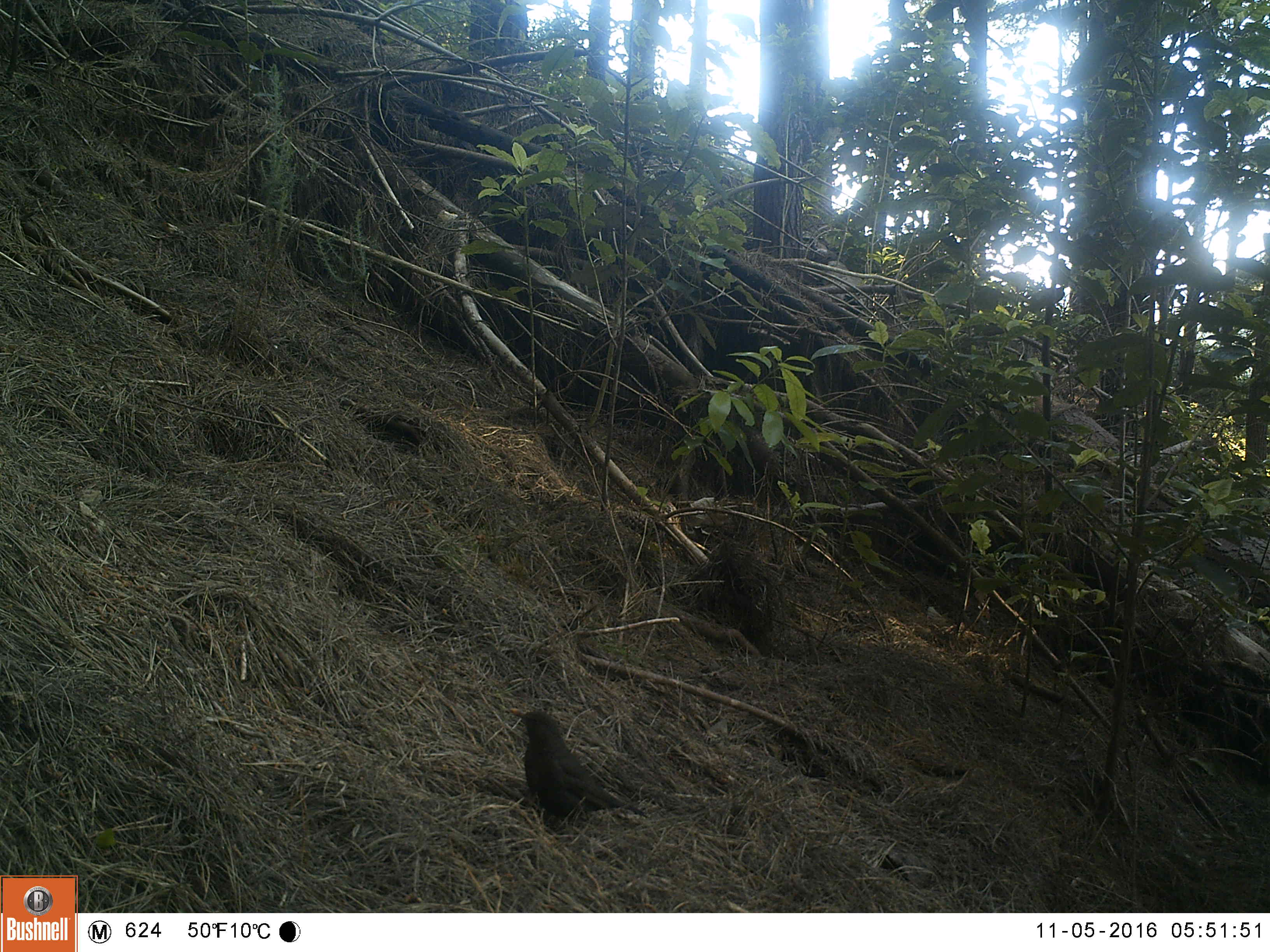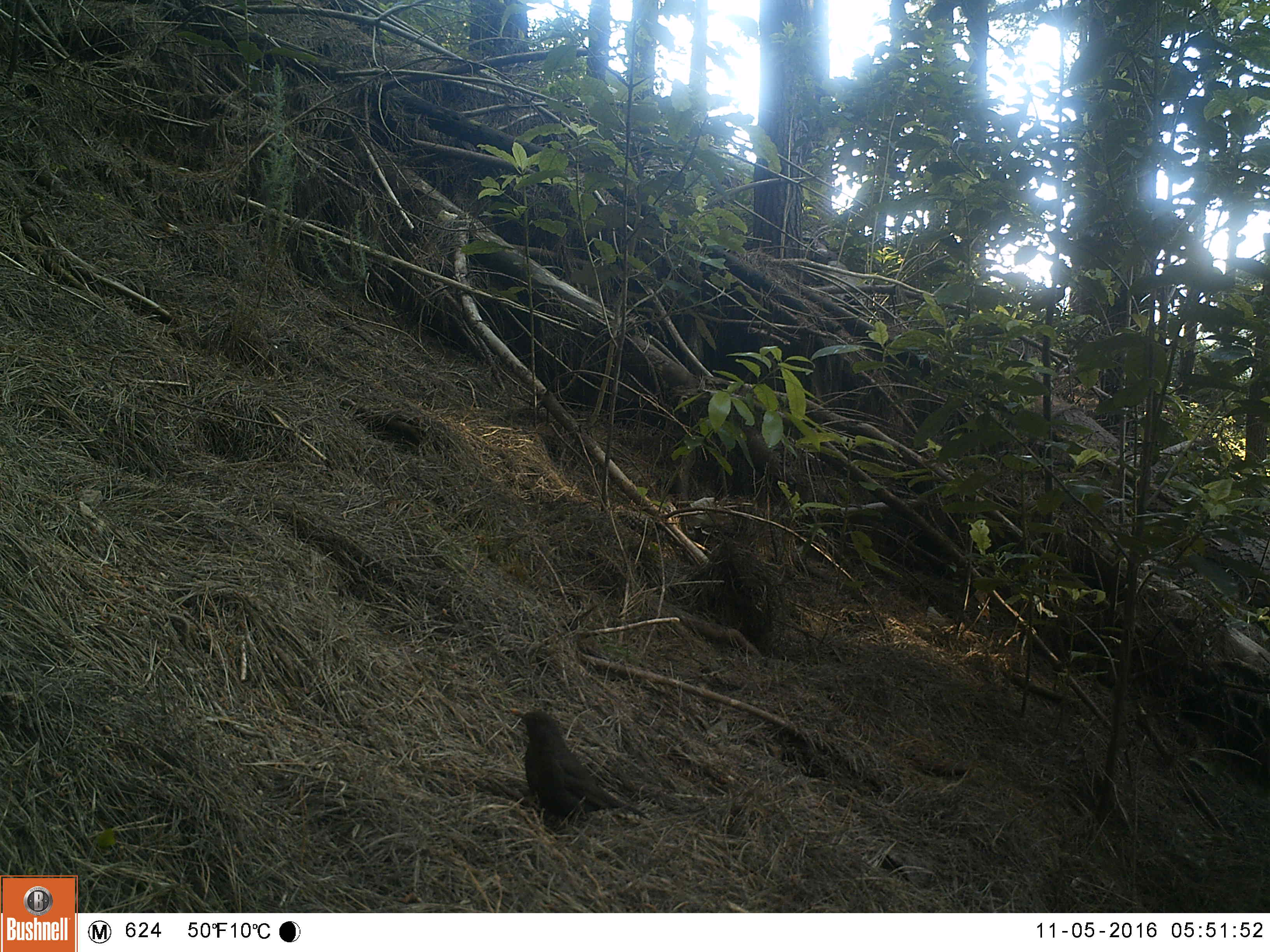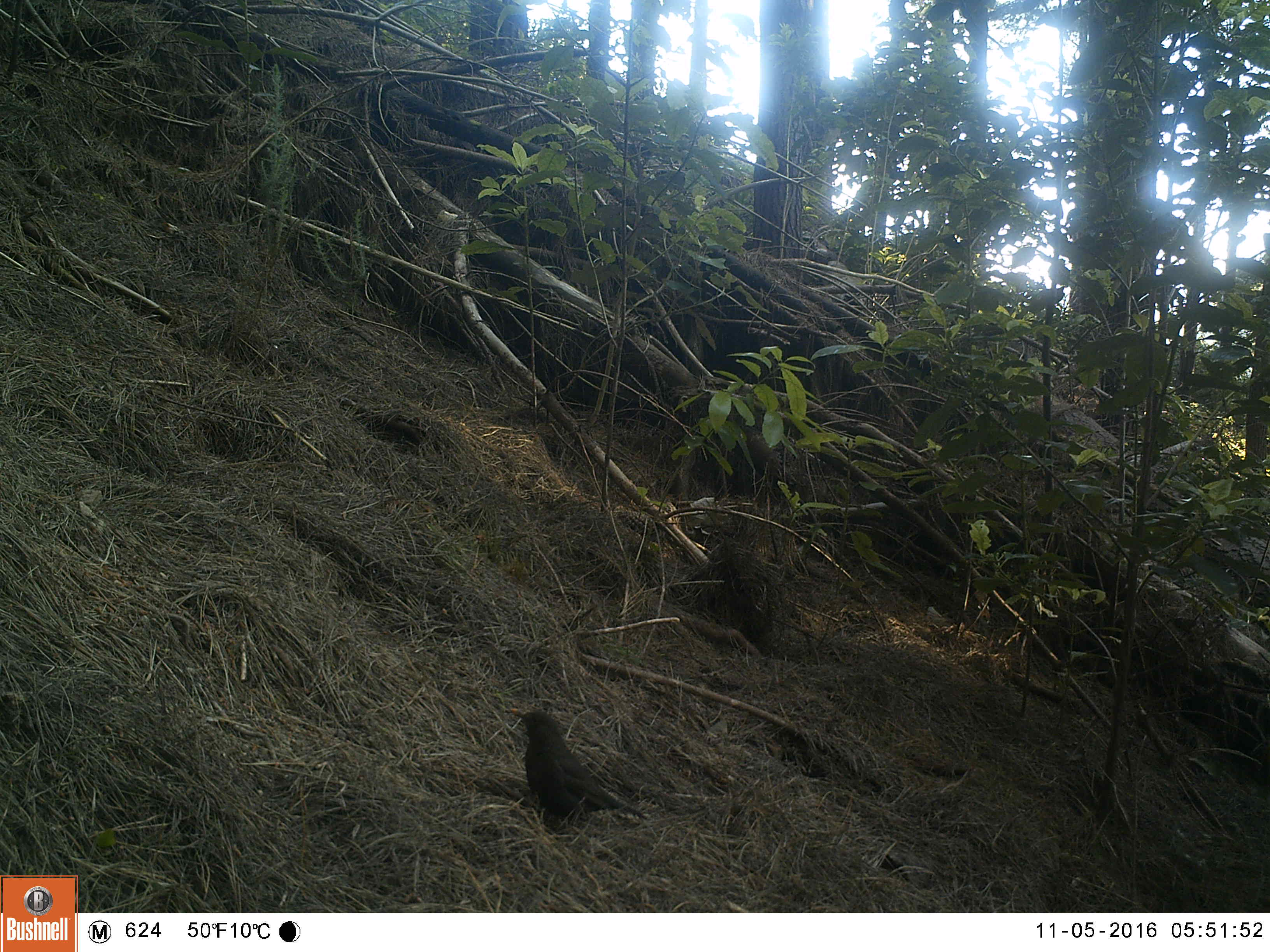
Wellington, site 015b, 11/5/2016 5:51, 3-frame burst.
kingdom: Animalia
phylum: Chordata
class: Aves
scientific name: Aves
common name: bird